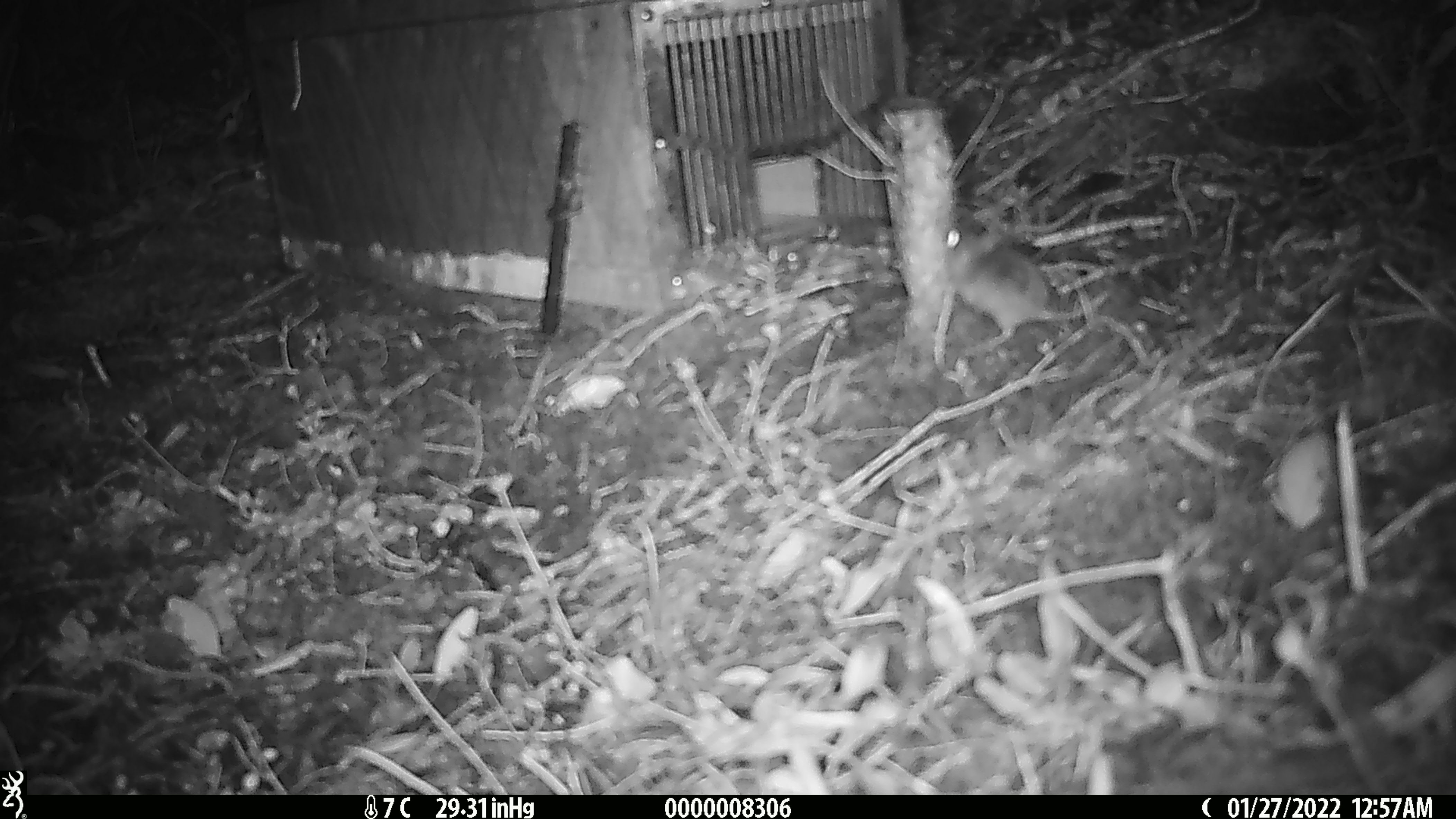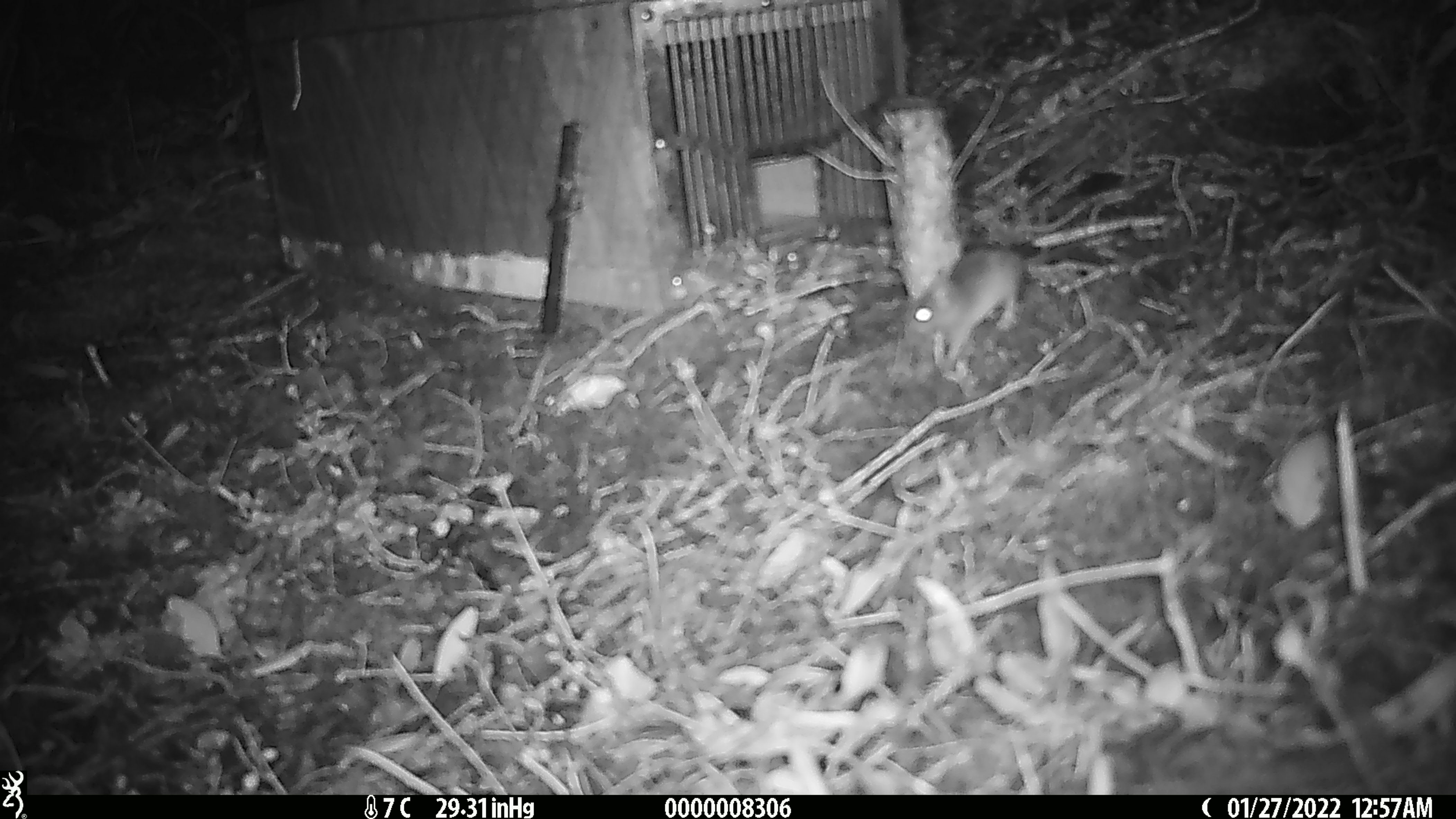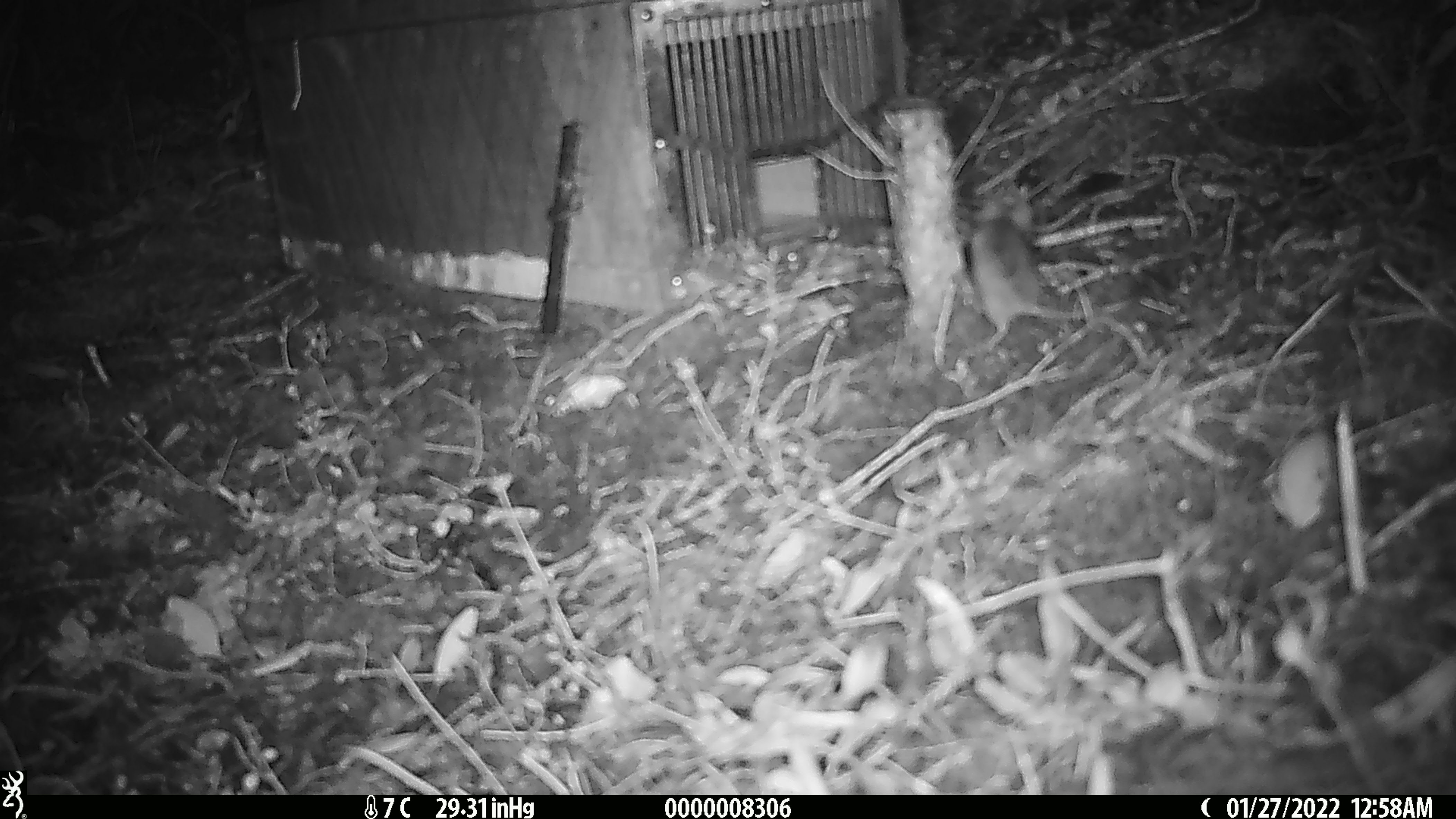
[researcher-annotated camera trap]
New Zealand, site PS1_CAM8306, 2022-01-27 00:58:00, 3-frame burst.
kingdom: Animalia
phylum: Chordata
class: Mammalia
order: Rodentia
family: Muridae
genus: Mus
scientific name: Mus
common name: mouse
Mouse (Mus).